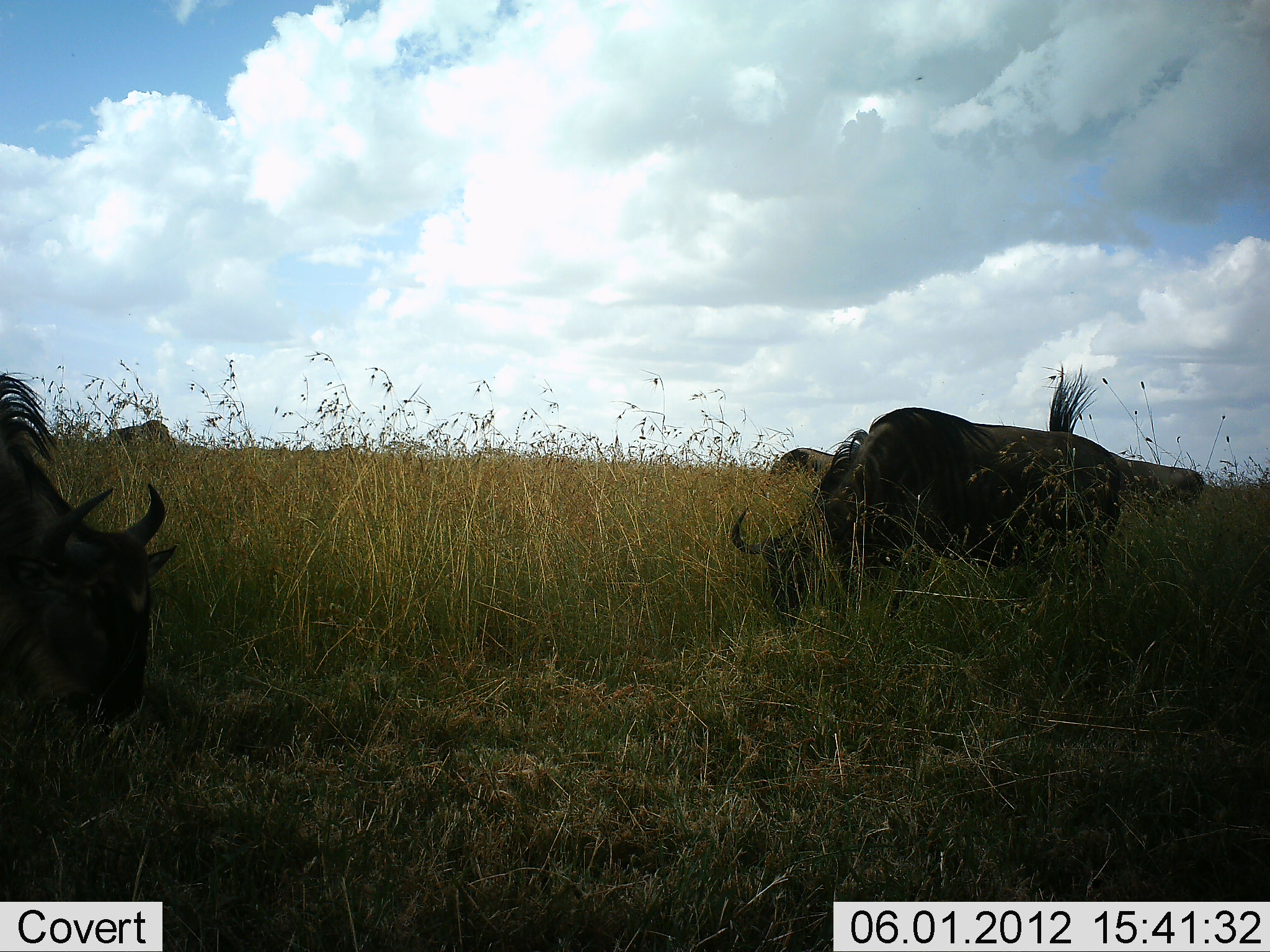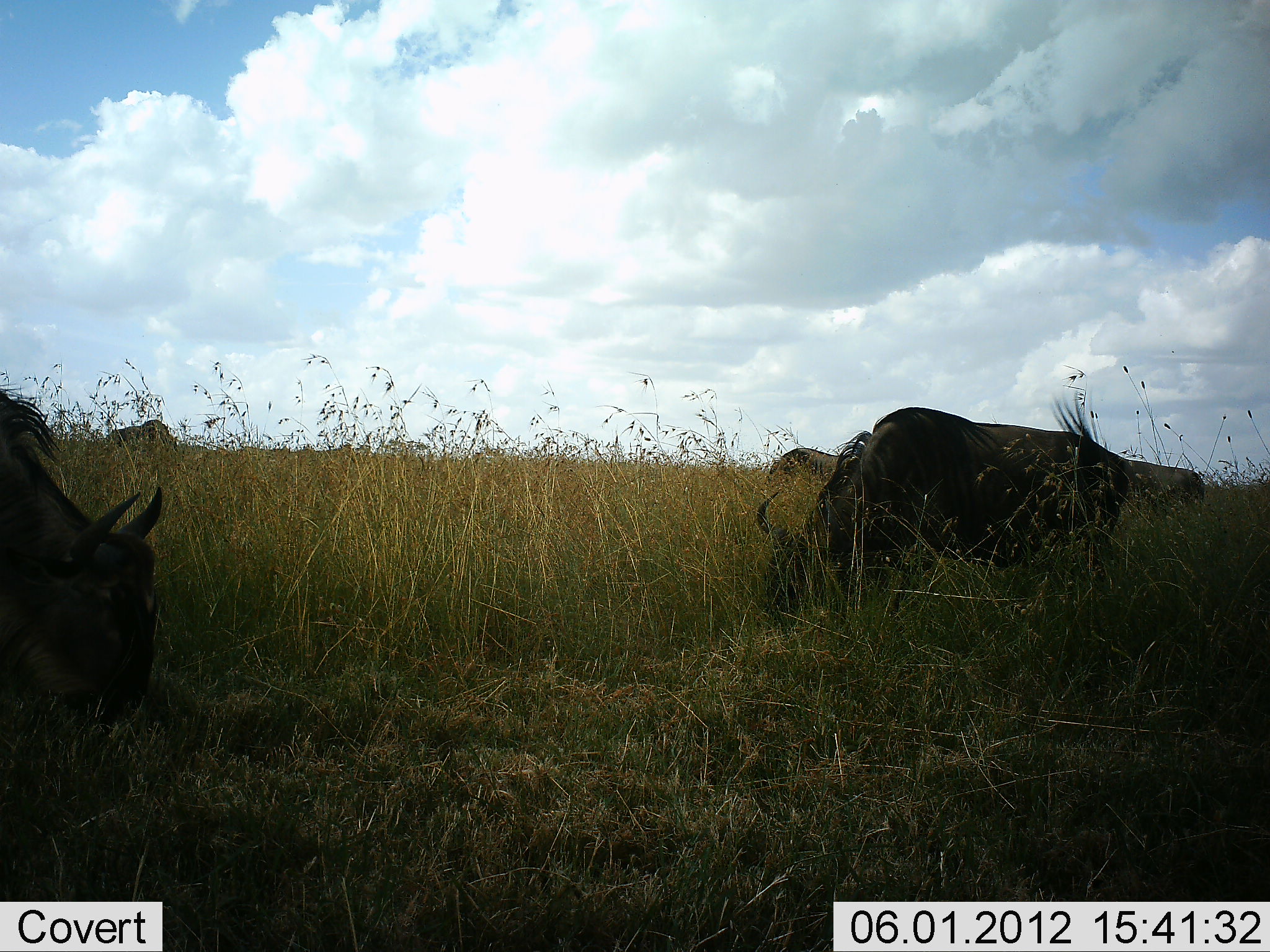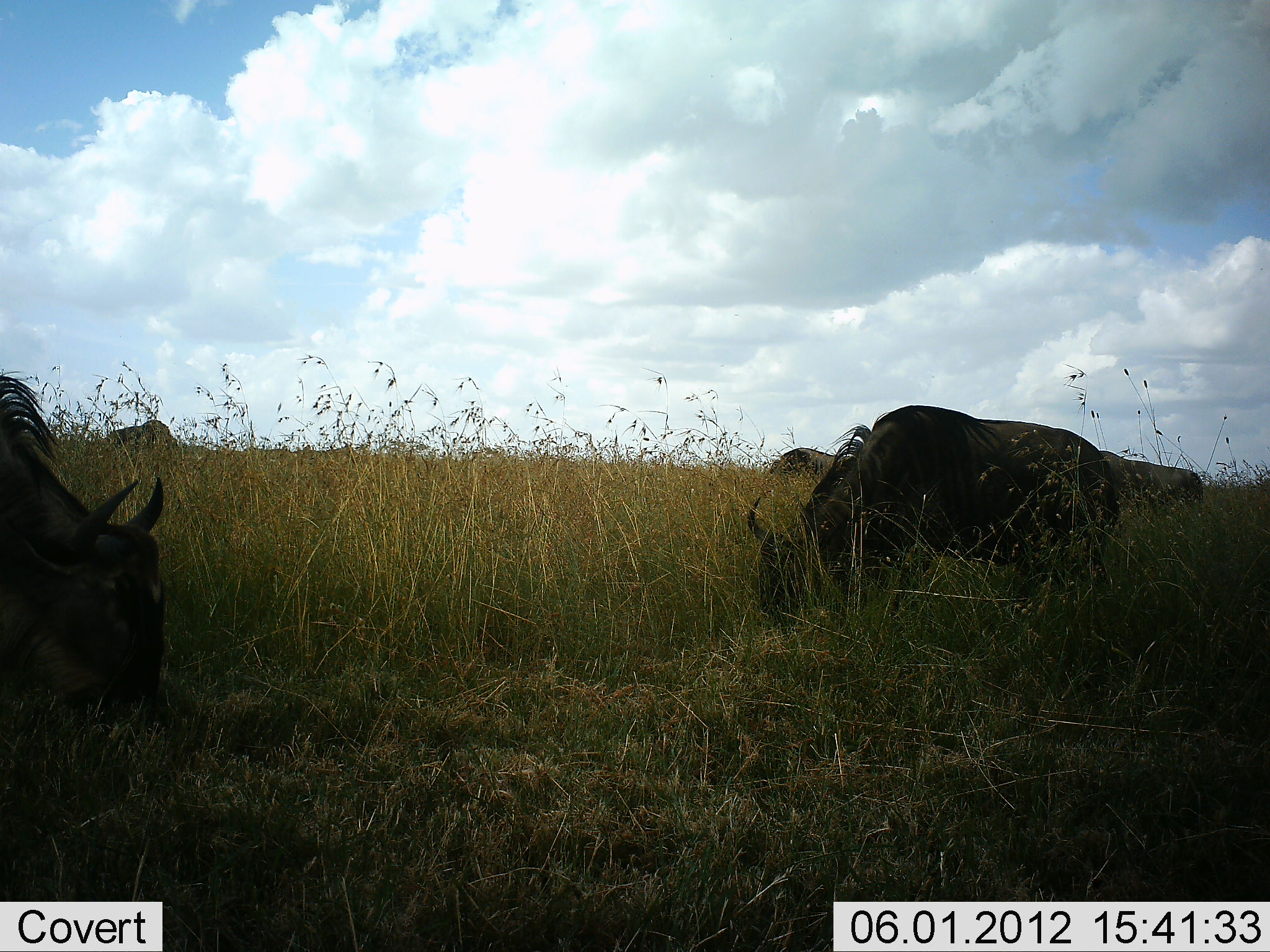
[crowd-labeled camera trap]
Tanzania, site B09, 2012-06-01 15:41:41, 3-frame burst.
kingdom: Animalia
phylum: Chordata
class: Mammalia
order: Artiodactyla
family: Bovidae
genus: Connochaetes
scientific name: Connochaetes taurinus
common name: blue wildebeest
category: wildebeest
Wildebeest (blue wildebeest) (Connochaetes taurinus), count 4. Behavior (volunteer vote fractions): standing 50%, resting 0%, moving 0%, interacting 0%. Young present (vote fraction): 0%. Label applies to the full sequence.